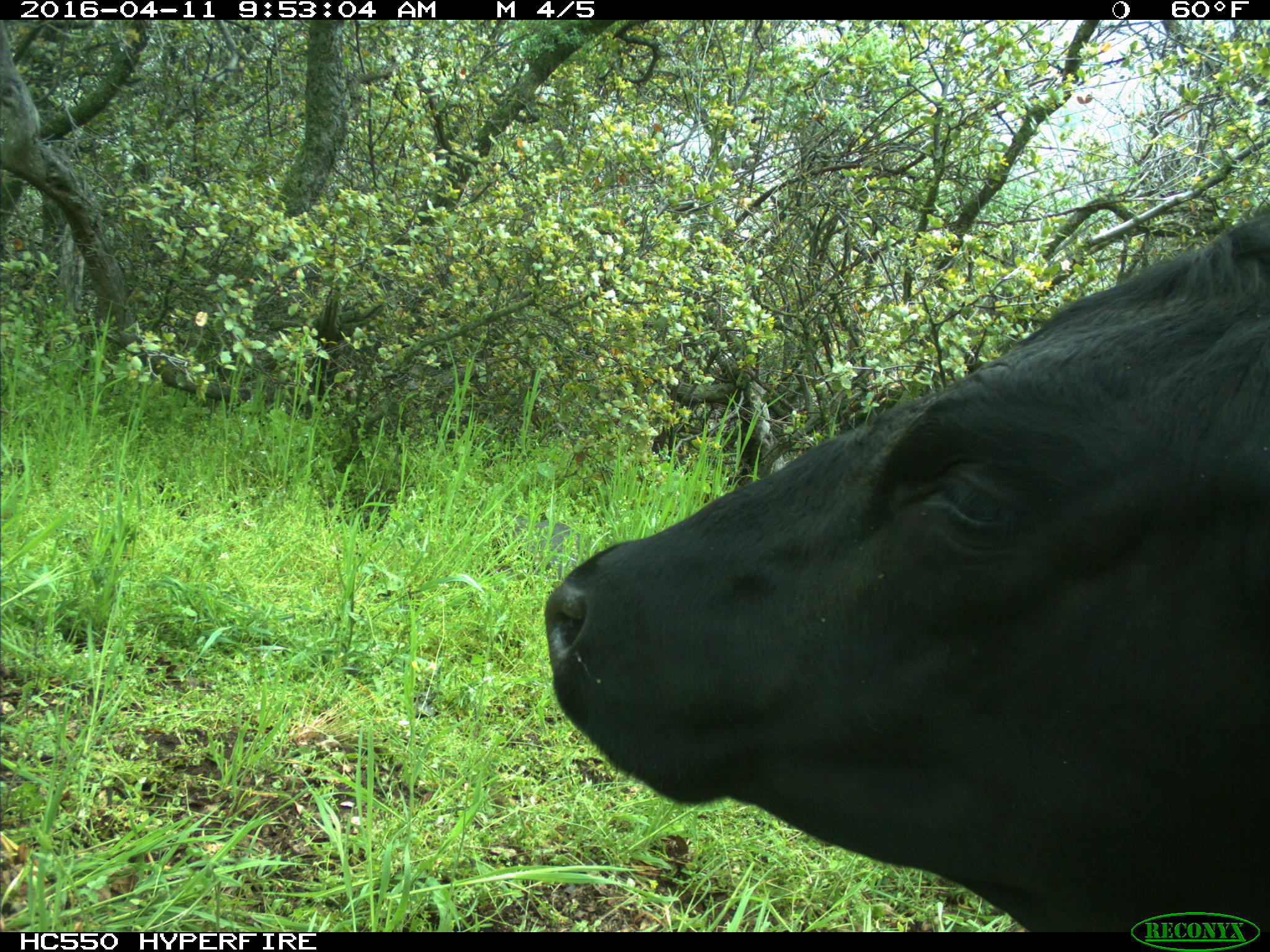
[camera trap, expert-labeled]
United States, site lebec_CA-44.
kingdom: Animalia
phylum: Chordata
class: Mammalia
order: Artiodactyla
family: Bovidae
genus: Bos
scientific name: Bos taurus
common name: domestic cow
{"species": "Bos taurus (domestic cow)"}